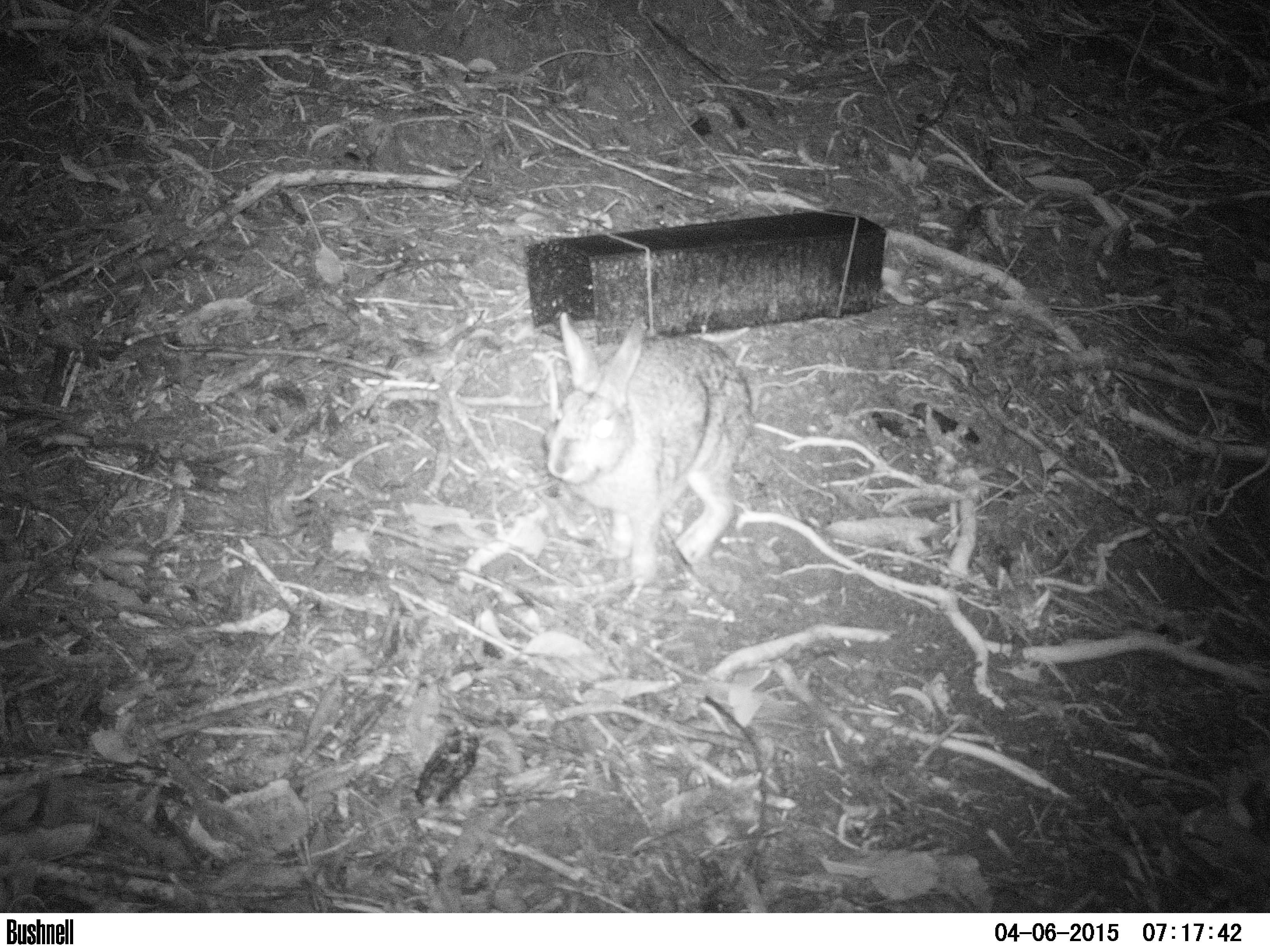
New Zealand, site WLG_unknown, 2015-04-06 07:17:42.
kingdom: Animalia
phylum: Chordata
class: Mammalia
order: Lagomorpha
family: Leporidae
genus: Oryctolagus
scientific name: Oryctolagus cuniculus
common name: european rabbit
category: rabbit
Rabbit (european rabbit) (Oryctolagus cuniculus).